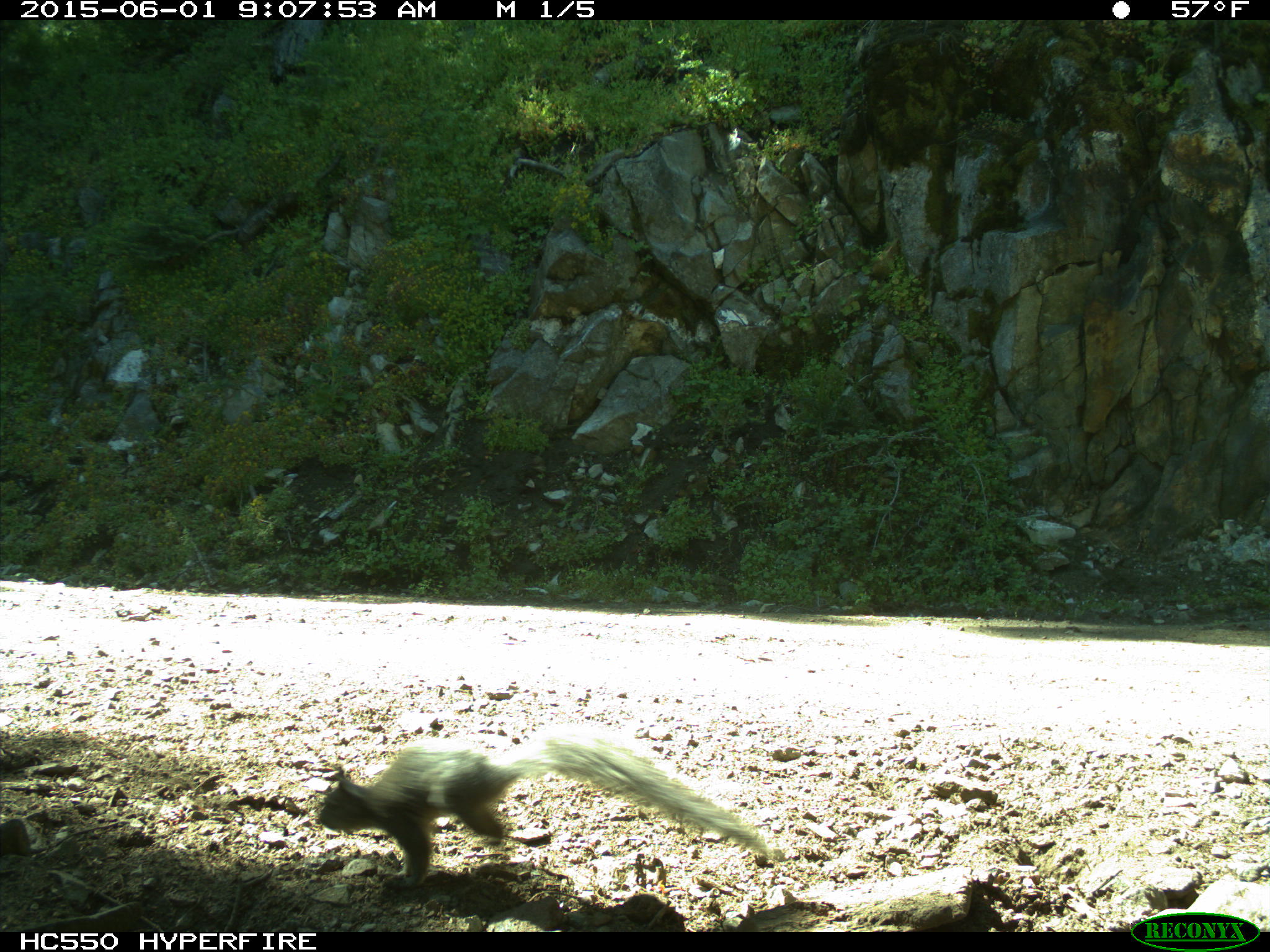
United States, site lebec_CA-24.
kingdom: Animalia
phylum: Chordata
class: Mammalia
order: Rodentia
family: Sciuridae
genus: Sciurus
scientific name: Sciurus carolinensis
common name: eastern gray squirrel